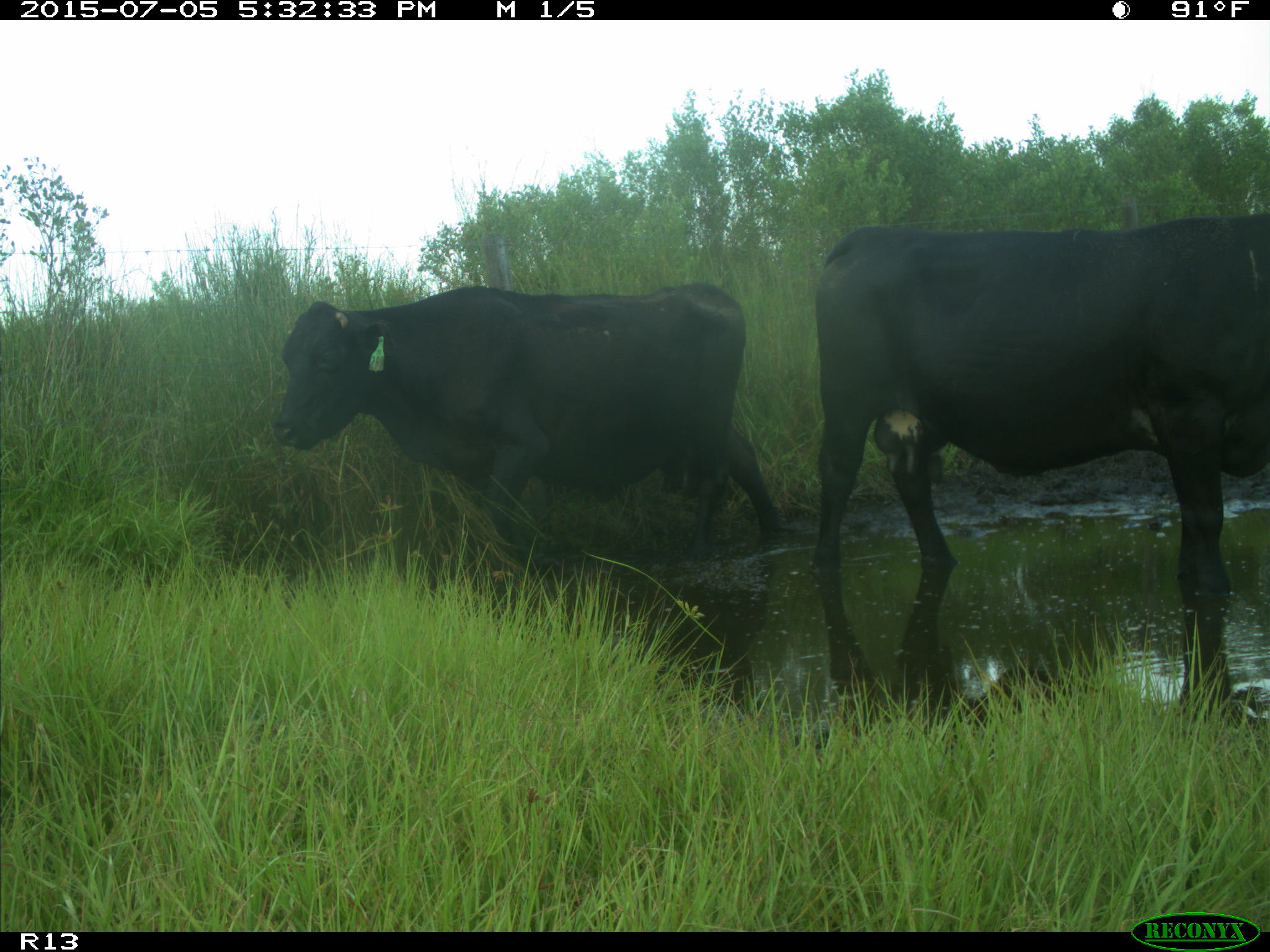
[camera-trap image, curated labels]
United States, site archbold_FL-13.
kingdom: Animalia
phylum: Chordata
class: Mammalia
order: Artiodactyla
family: Bovidae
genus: Bos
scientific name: Bos taurus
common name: domestic cow